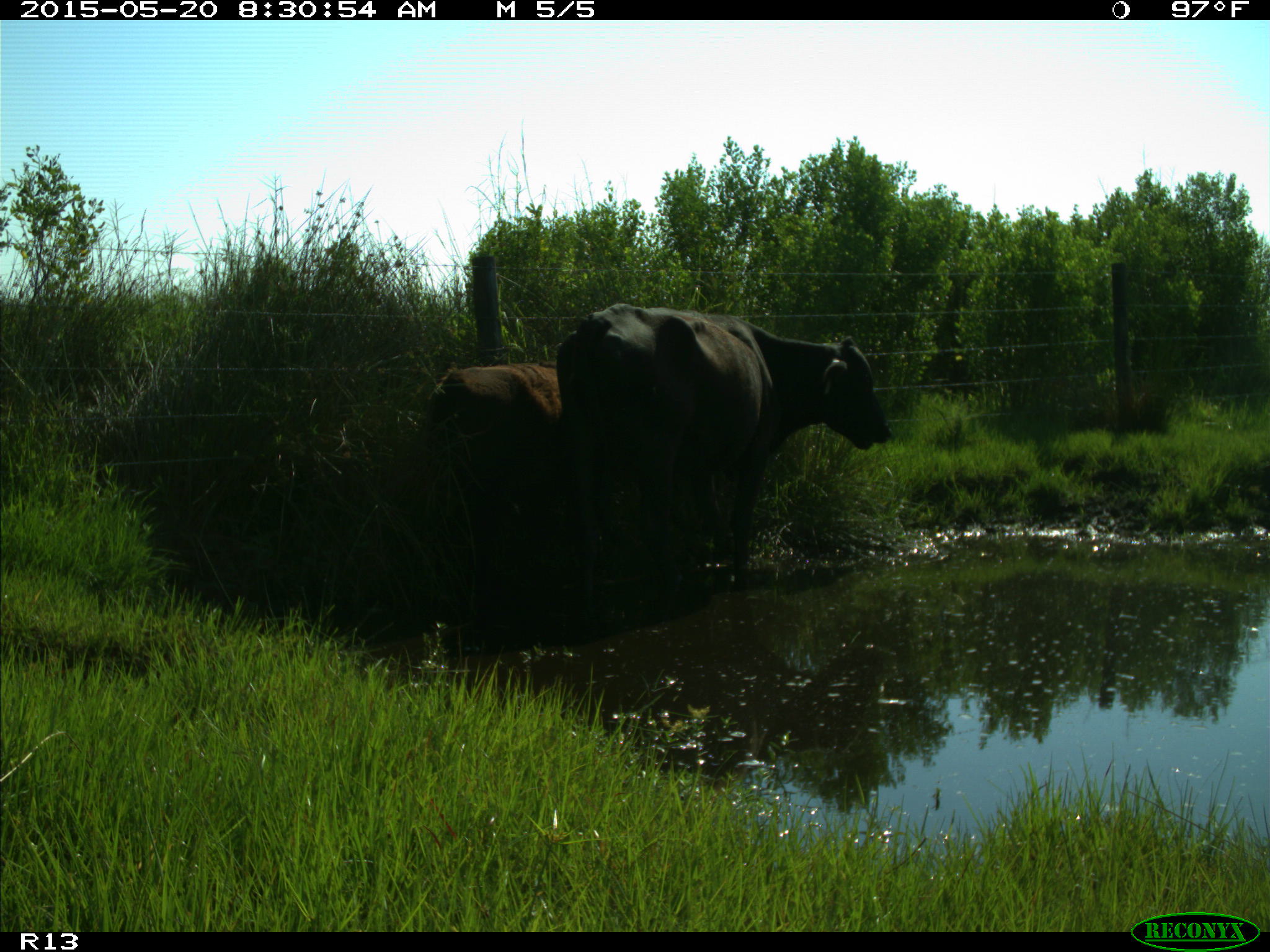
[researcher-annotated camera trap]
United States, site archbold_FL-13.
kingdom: Animalia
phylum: Chordata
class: Mammalia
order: Artiodactyla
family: Bovidae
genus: Bos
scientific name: Bos taurus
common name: domestic cow